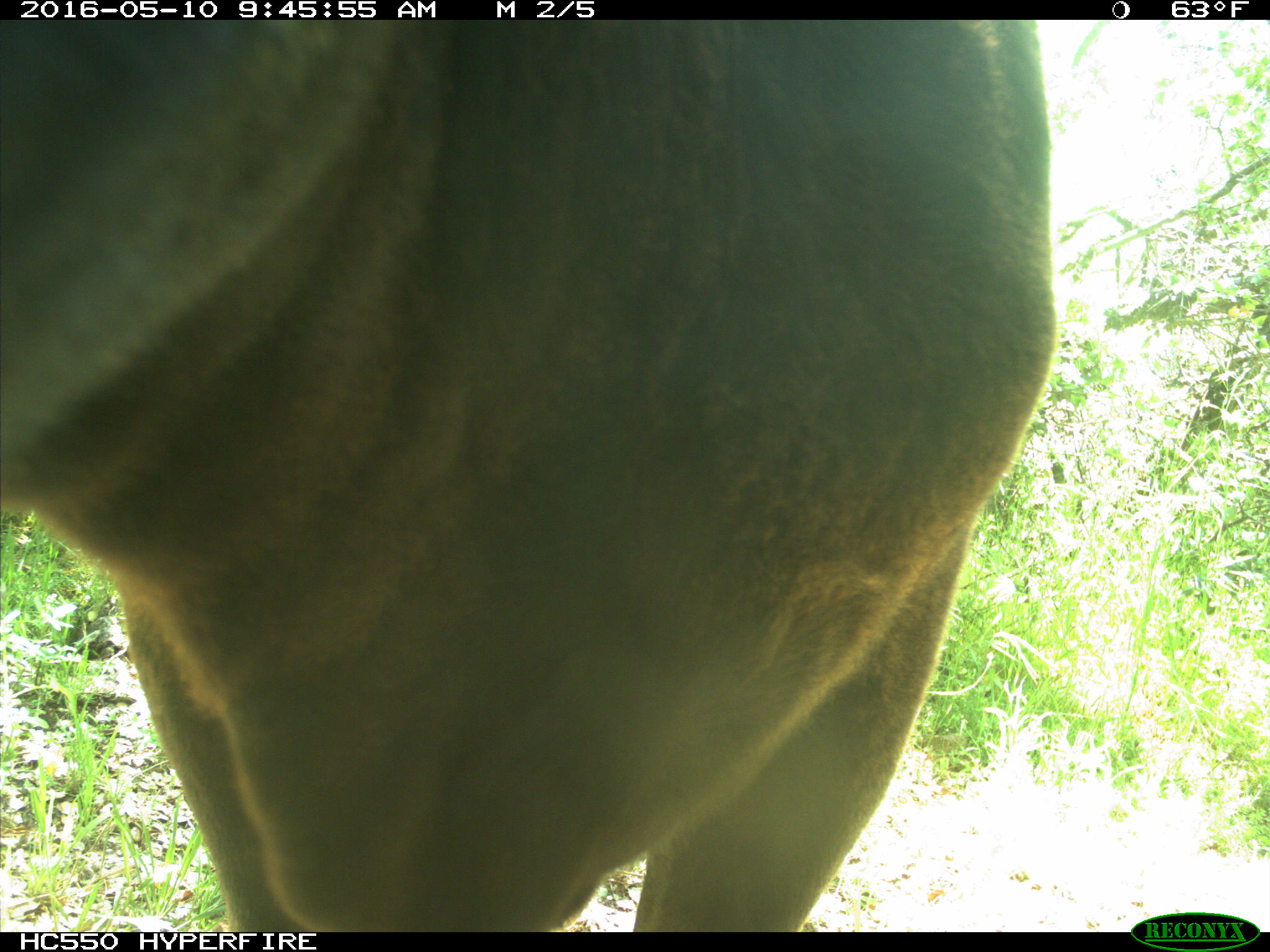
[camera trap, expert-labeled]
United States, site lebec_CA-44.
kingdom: Animalia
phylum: Chordata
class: Mammalia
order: Artiodactyla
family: Bovidae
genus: Bos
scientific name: Bos taurus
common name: domestic cow